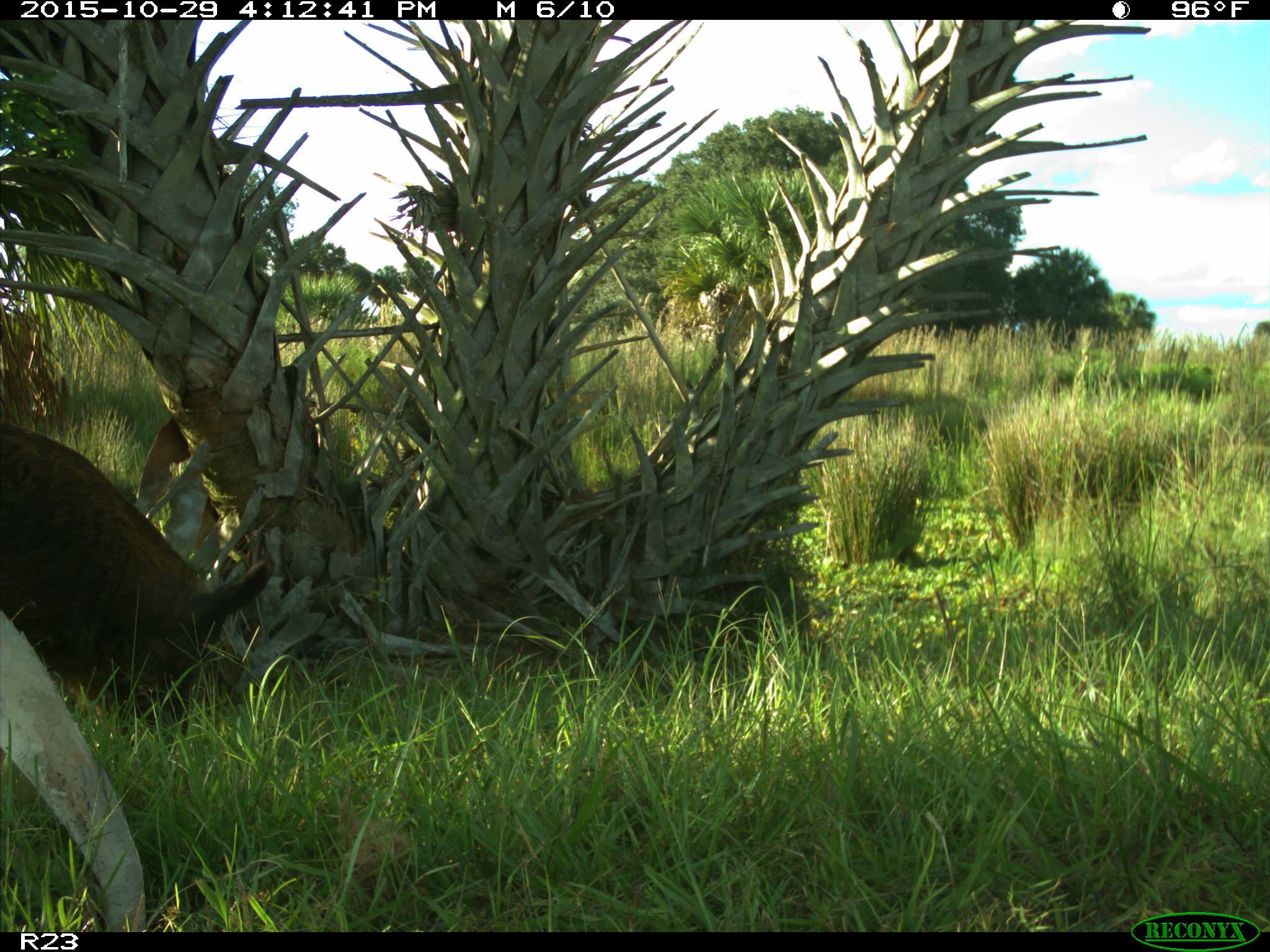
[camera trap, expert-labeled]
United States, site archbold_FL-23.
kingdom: Animalia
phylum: Chordata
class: Mammalia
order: Artiodactyla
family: Suidae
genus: Sus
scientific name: Sus scrofa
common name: wild boar